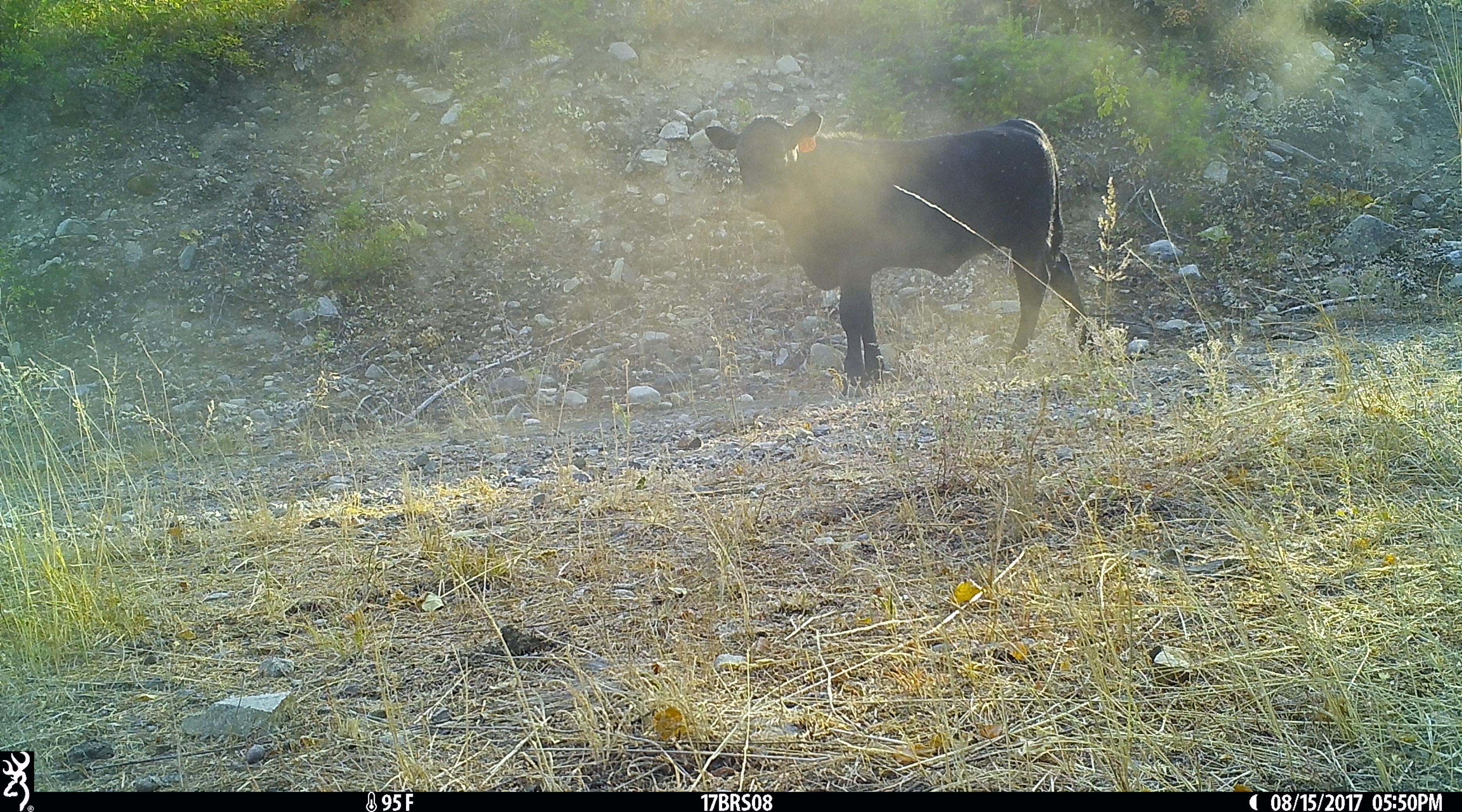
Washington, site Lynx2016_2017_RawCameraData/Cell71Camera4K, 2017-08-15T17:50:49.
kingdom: Animalia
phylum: Chordata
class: Mammalia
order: Artiodactyla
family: Bovidae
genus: Bos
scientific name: Bos taurus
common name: domestic cattle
Domestic cattle (Bos taurus). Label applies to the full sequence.